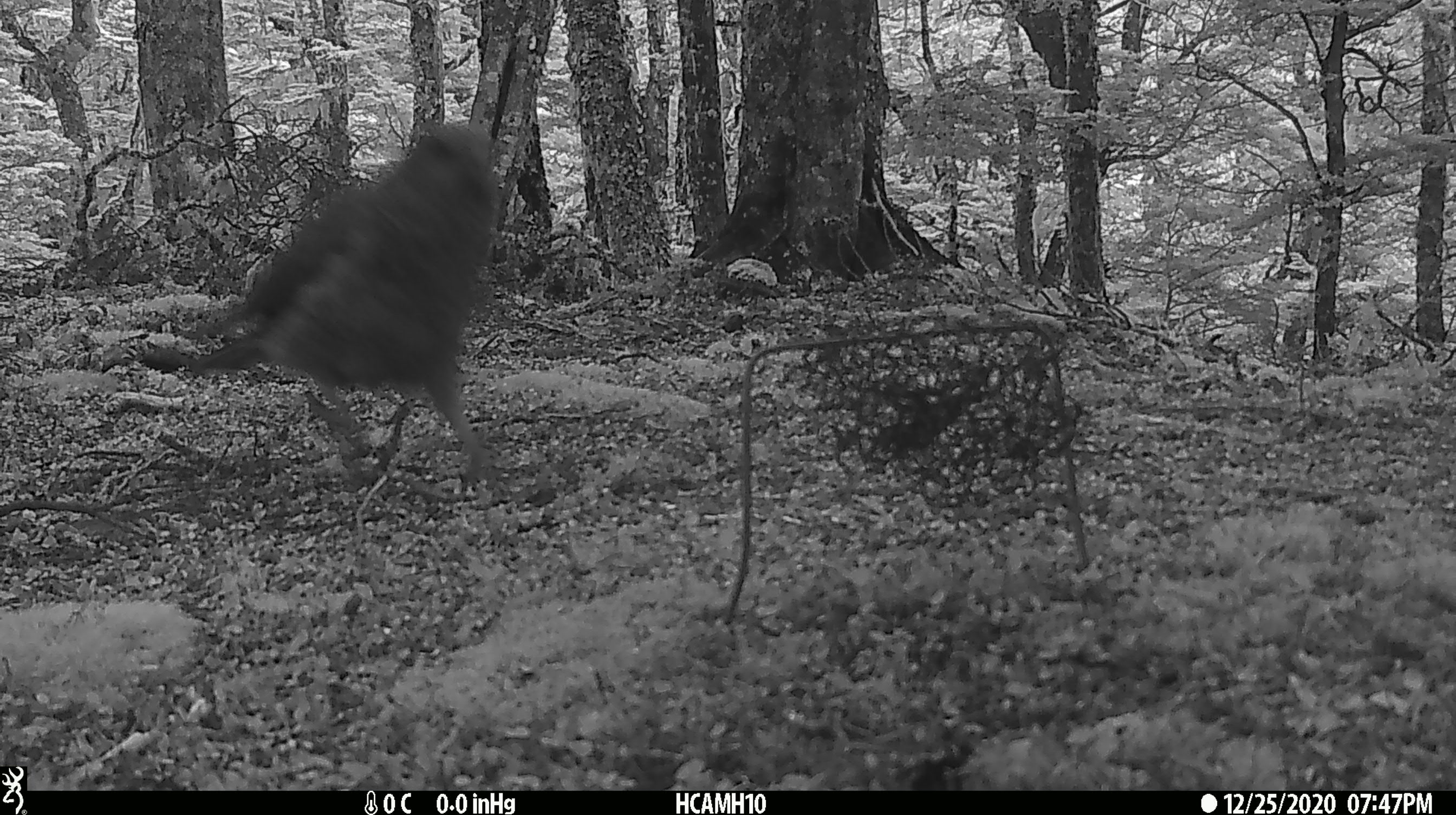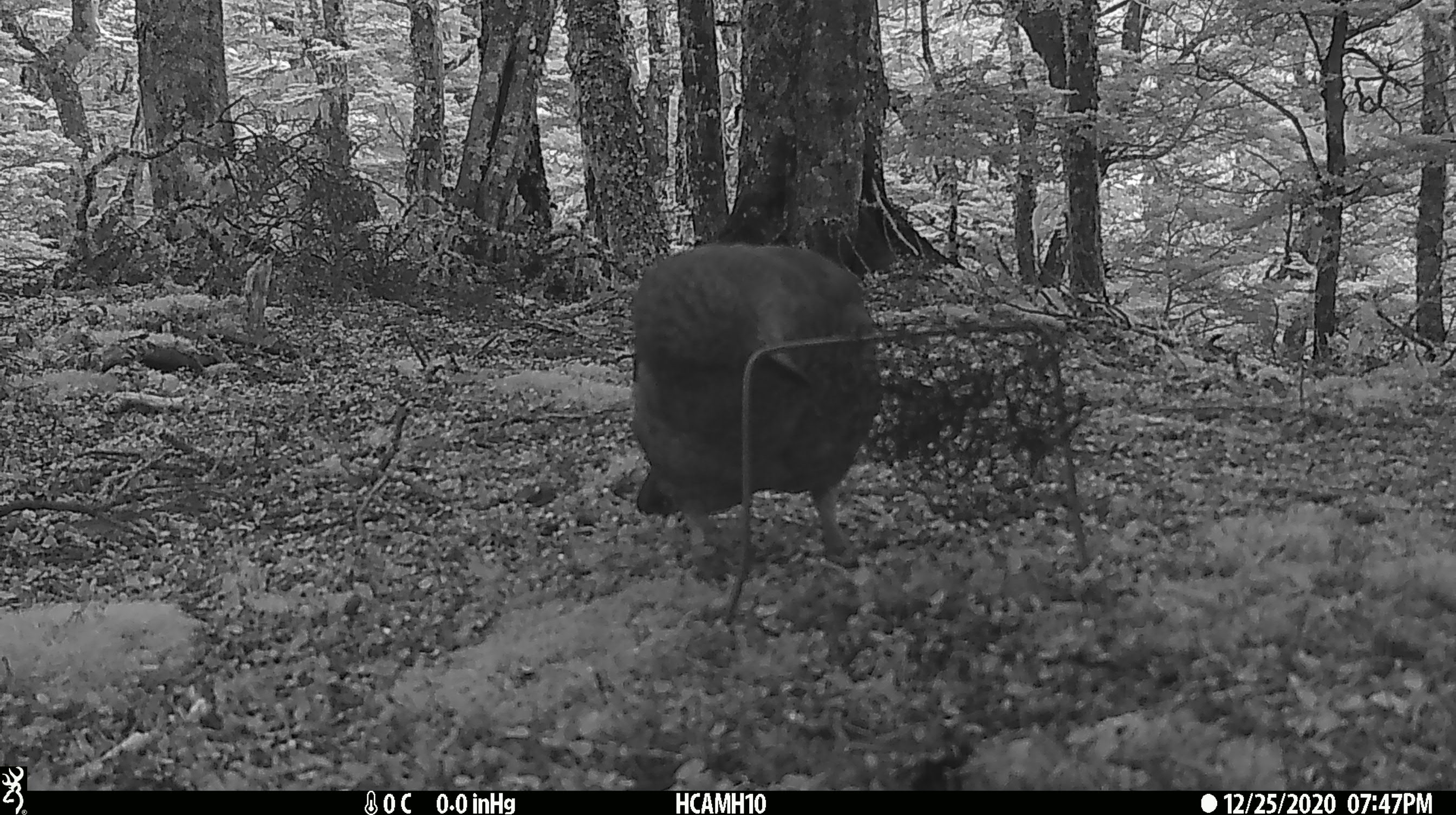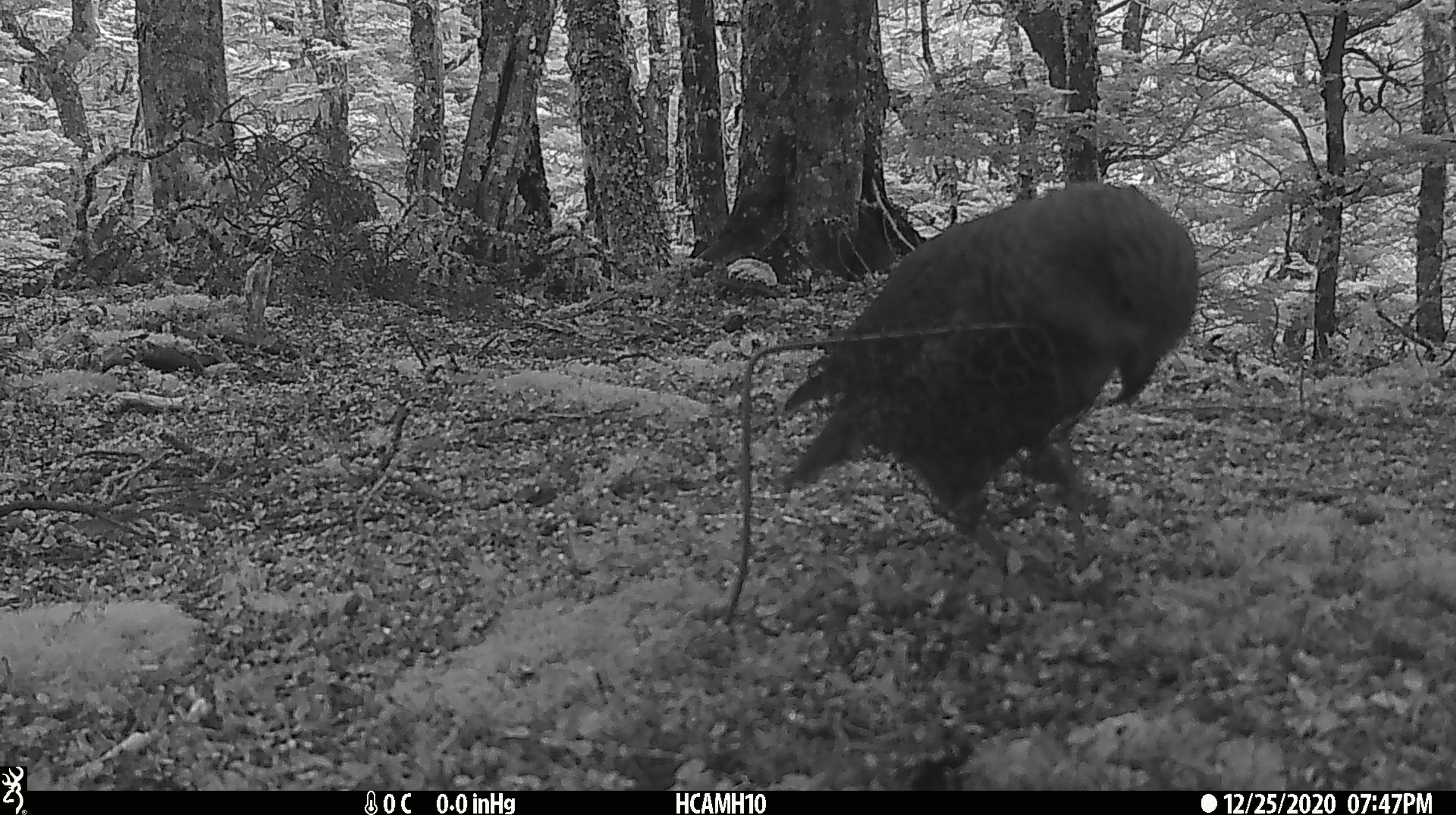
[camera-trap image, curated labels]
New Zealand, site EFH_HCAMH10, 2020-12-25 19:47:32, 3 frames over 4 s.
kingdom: Animalia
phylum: Chordata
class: Aves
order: Psittaciformes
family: Strigopidae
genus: Nestor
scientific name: Nestor notabilis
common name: kea